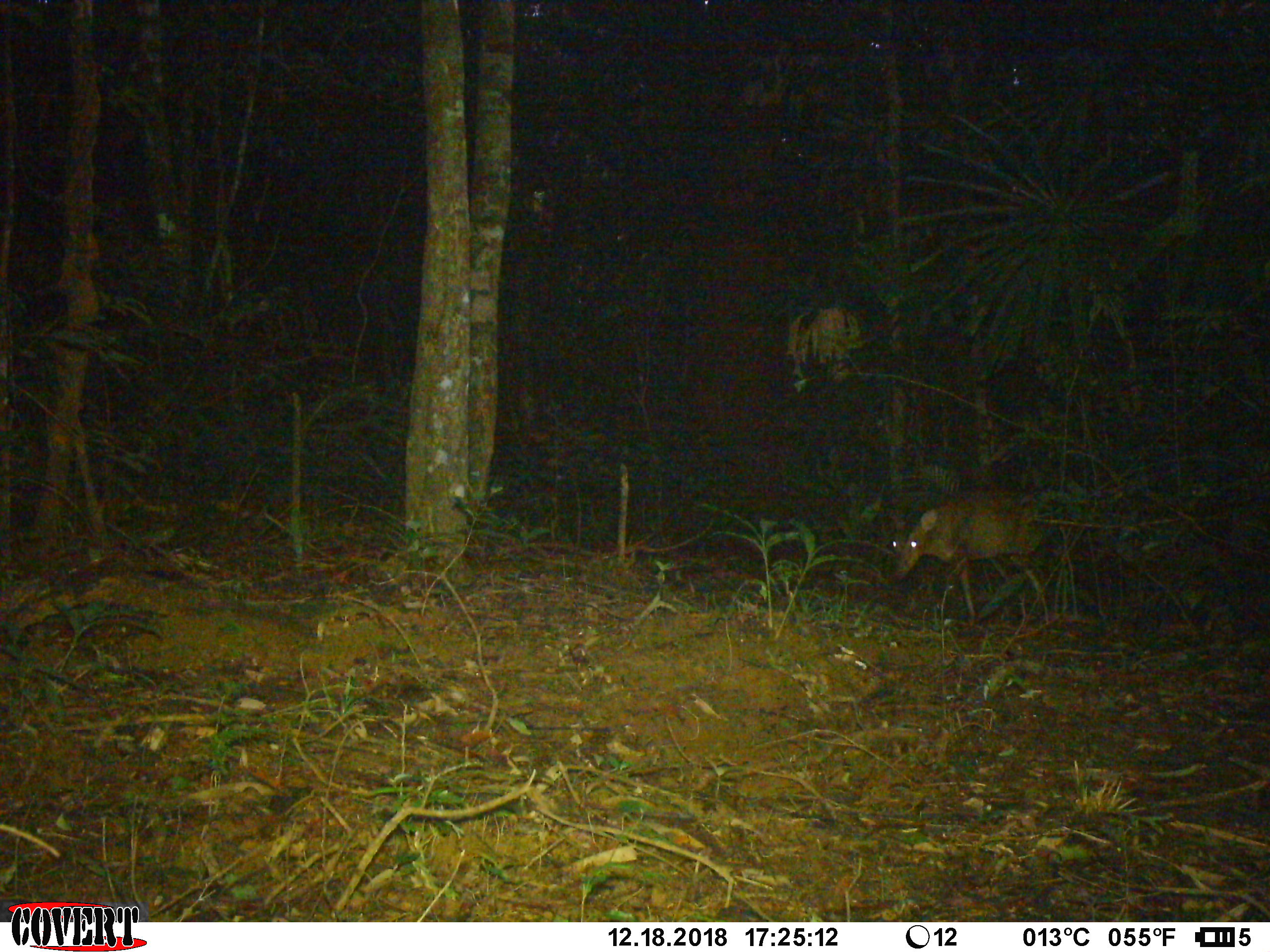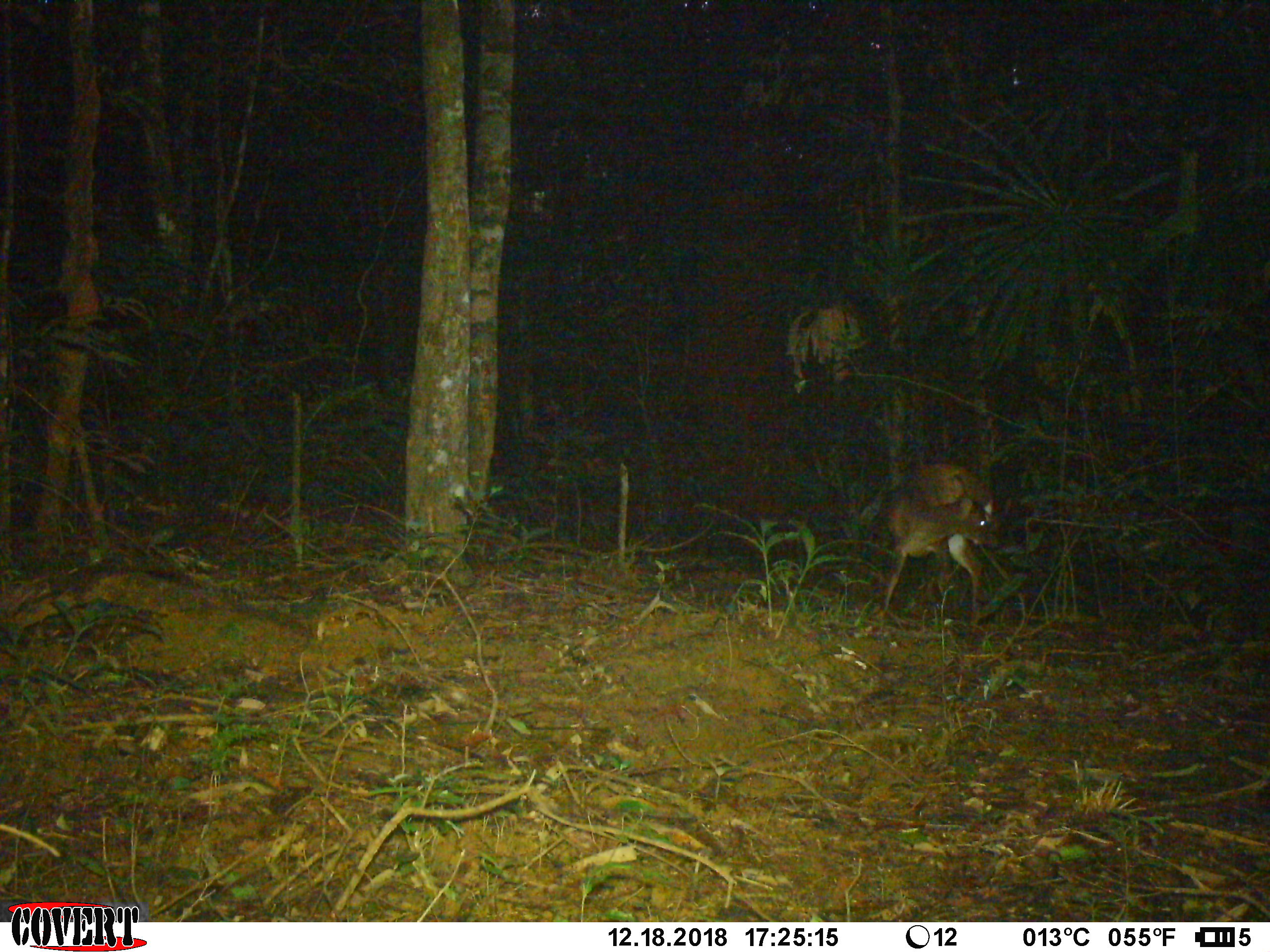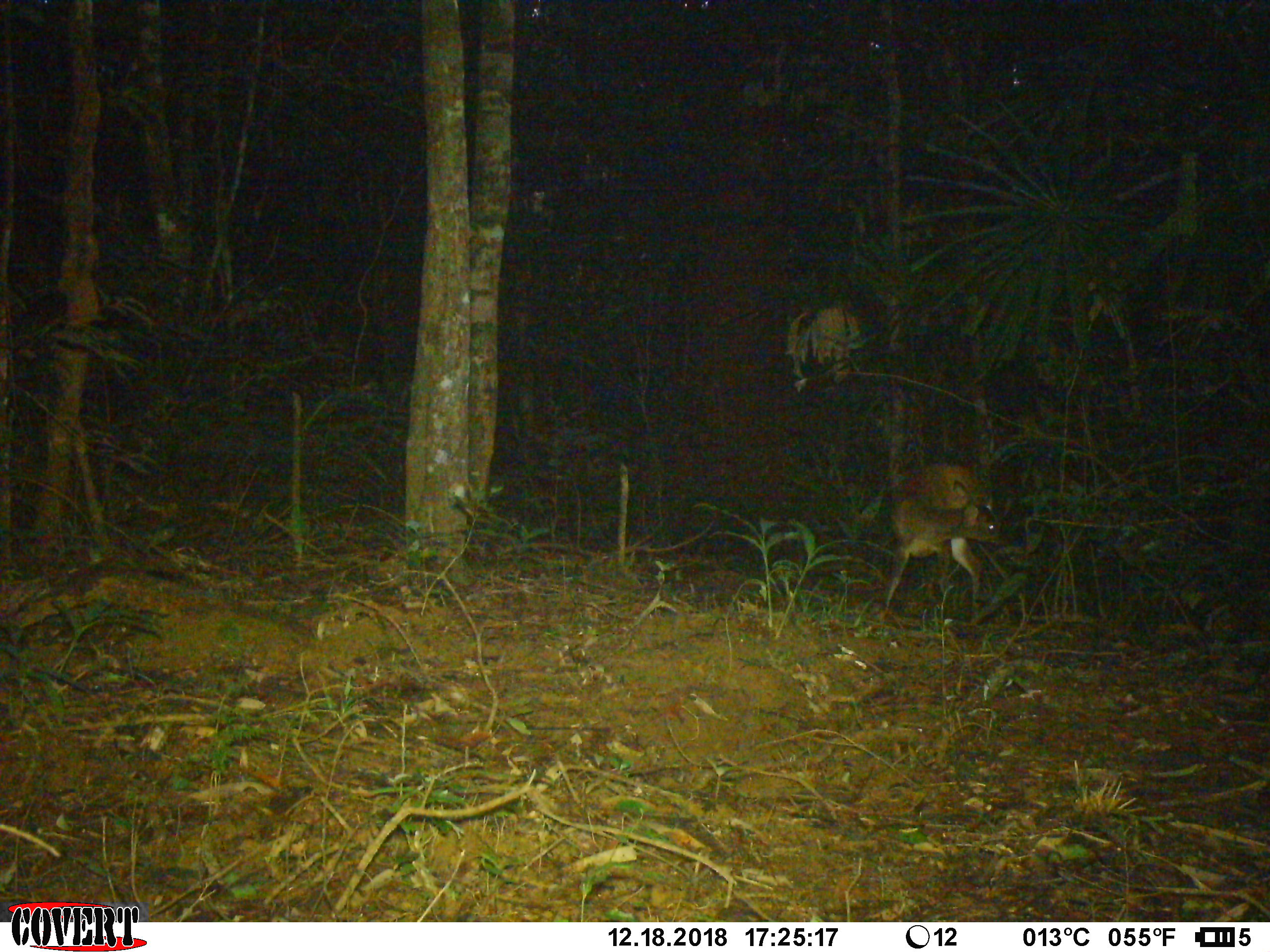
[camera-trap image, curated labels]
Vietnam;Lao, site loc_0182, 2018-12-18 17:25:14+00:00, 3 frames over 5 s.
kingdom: Animalia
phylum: Chordata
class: Mammalia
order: Artiodactyla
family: Cervidae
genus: Muntiacus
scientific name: Muntiacus vuquangensis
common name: large-antlered muntjac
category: large antlered muntjac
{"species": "large antlered muntjac (large-antlered muntjac) (Muntiacus vuquangensis)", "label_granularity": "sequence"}